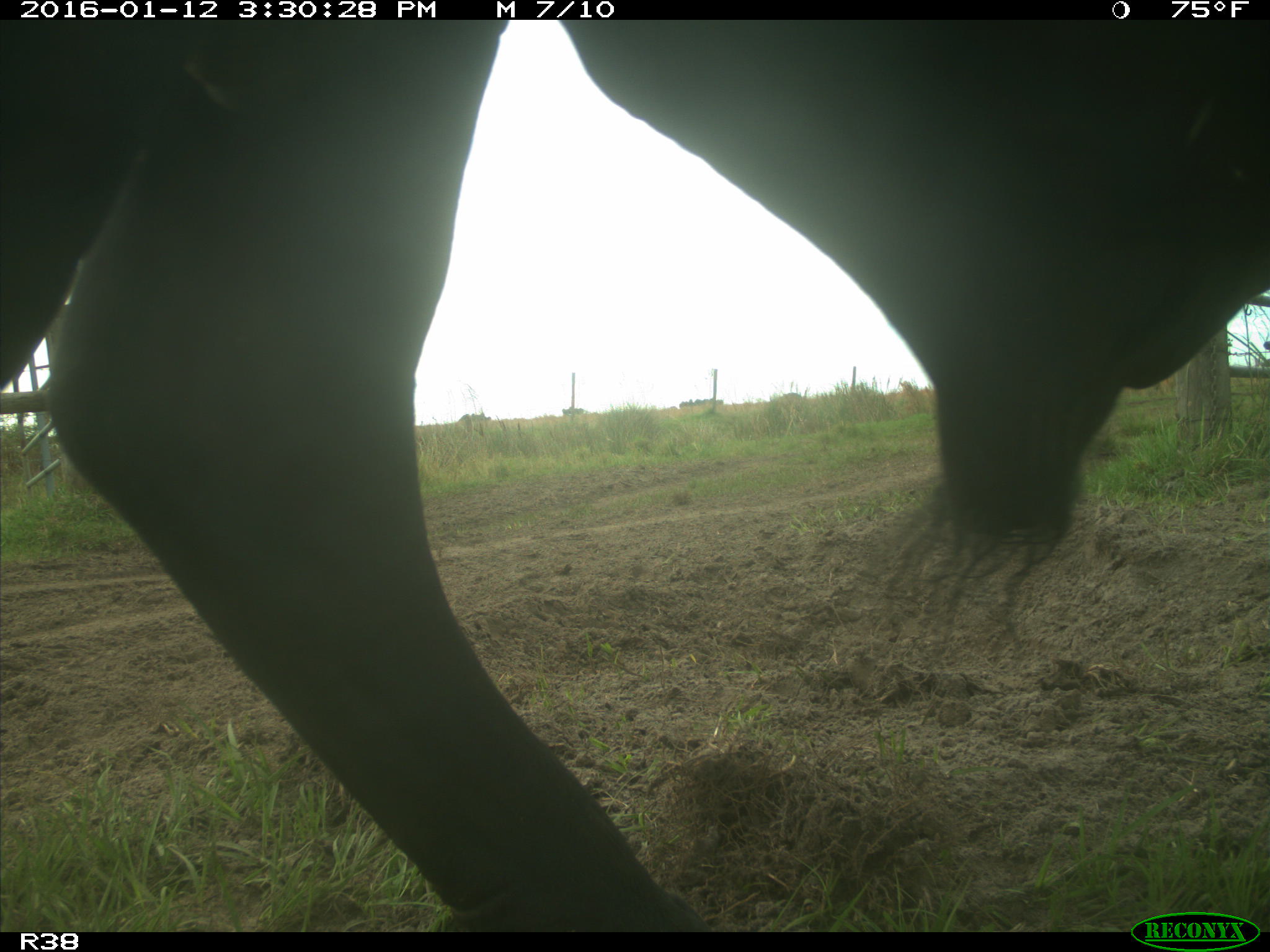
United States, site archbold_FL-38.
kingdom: Animalia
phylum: Chordata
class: Mammalia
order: Artiodactyla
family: Bovidae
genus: Bos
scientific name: Bos taurus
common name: domestic cow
Bos taurus (domestic cow).